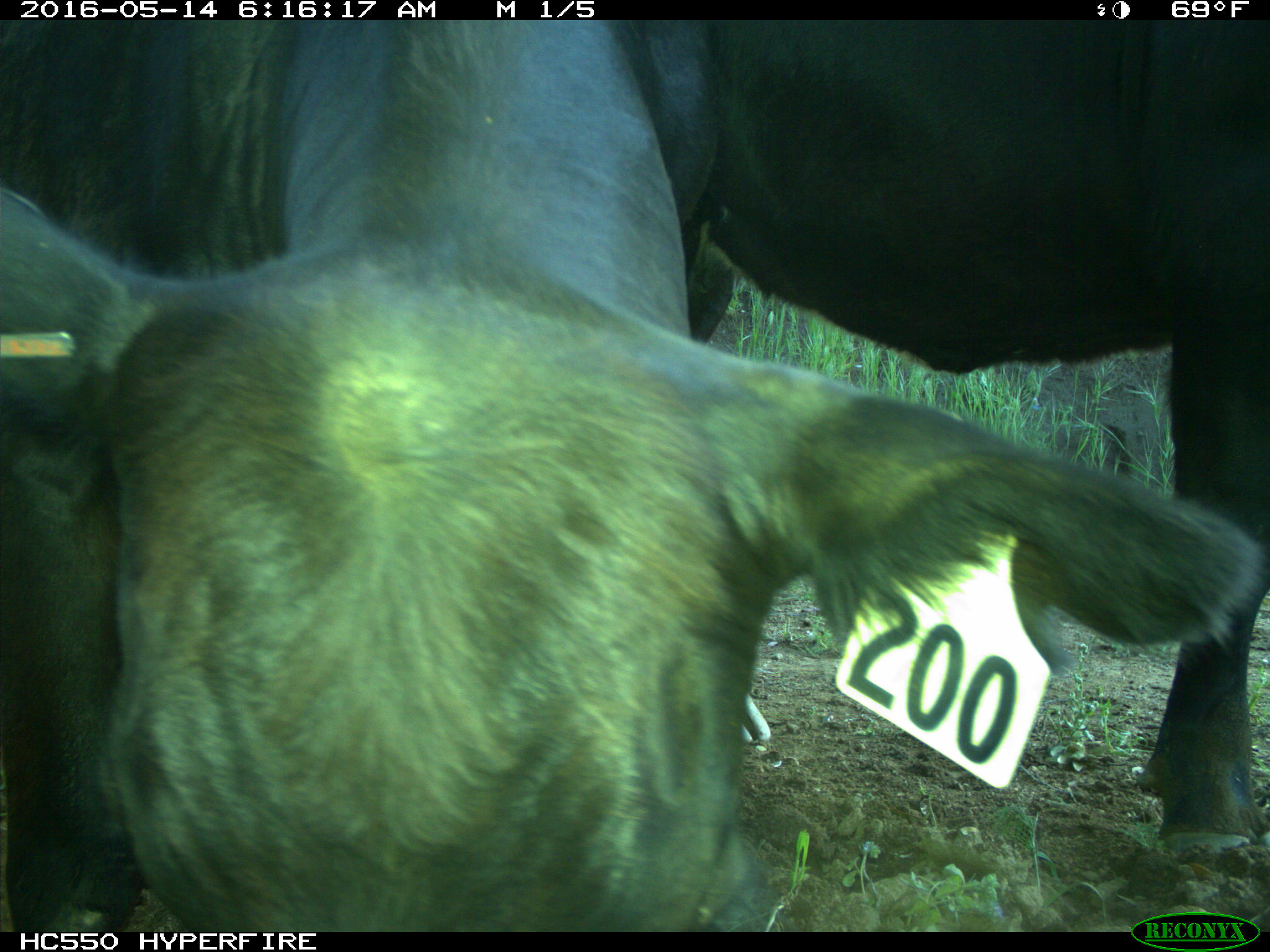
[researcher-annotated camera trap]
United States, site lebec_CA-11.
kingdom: Animalia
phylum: Chordata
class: Mammalia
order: Artiodactyla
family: Bovidae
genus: Bos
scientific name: Bos taurus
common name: domestic cow